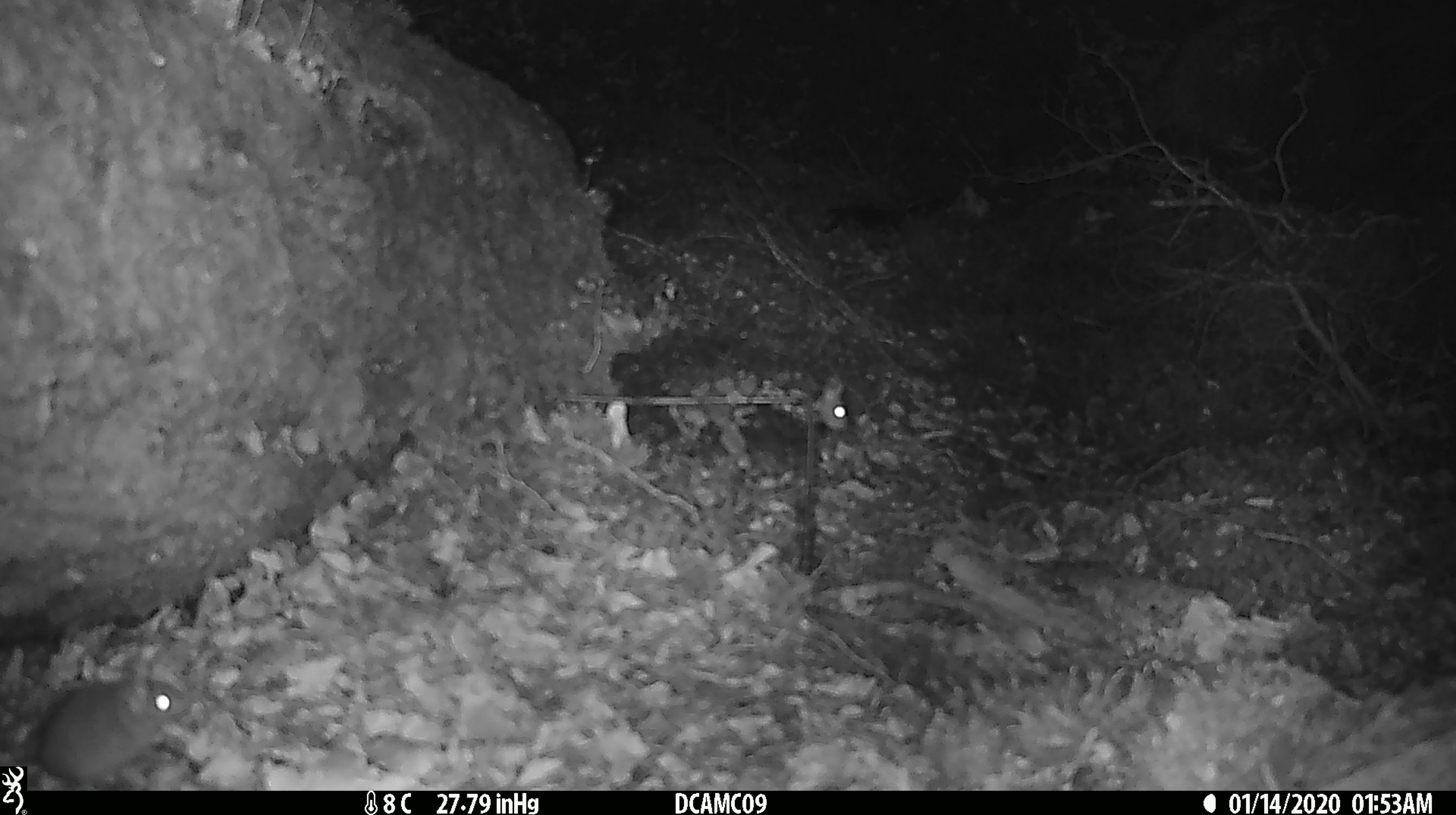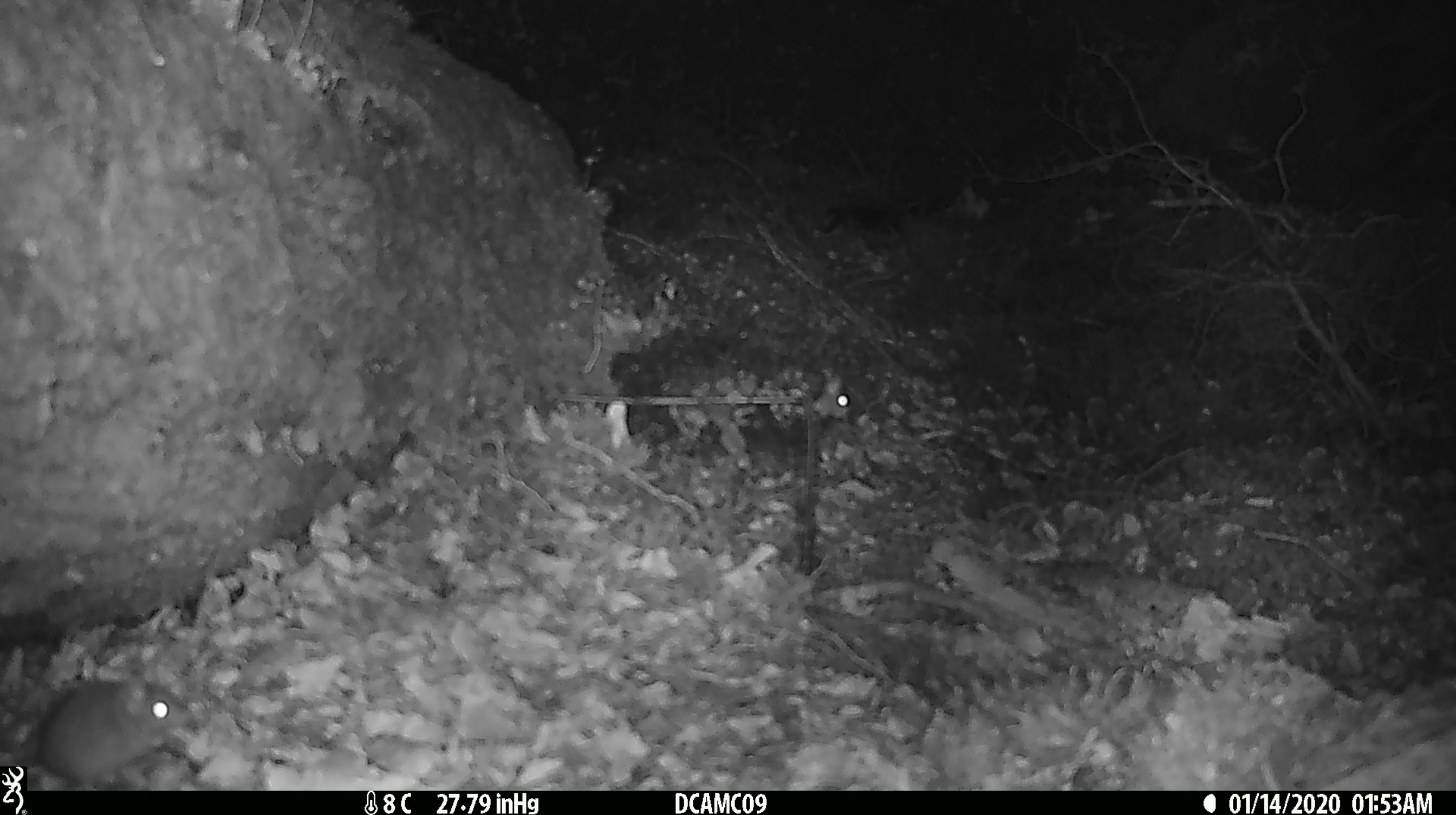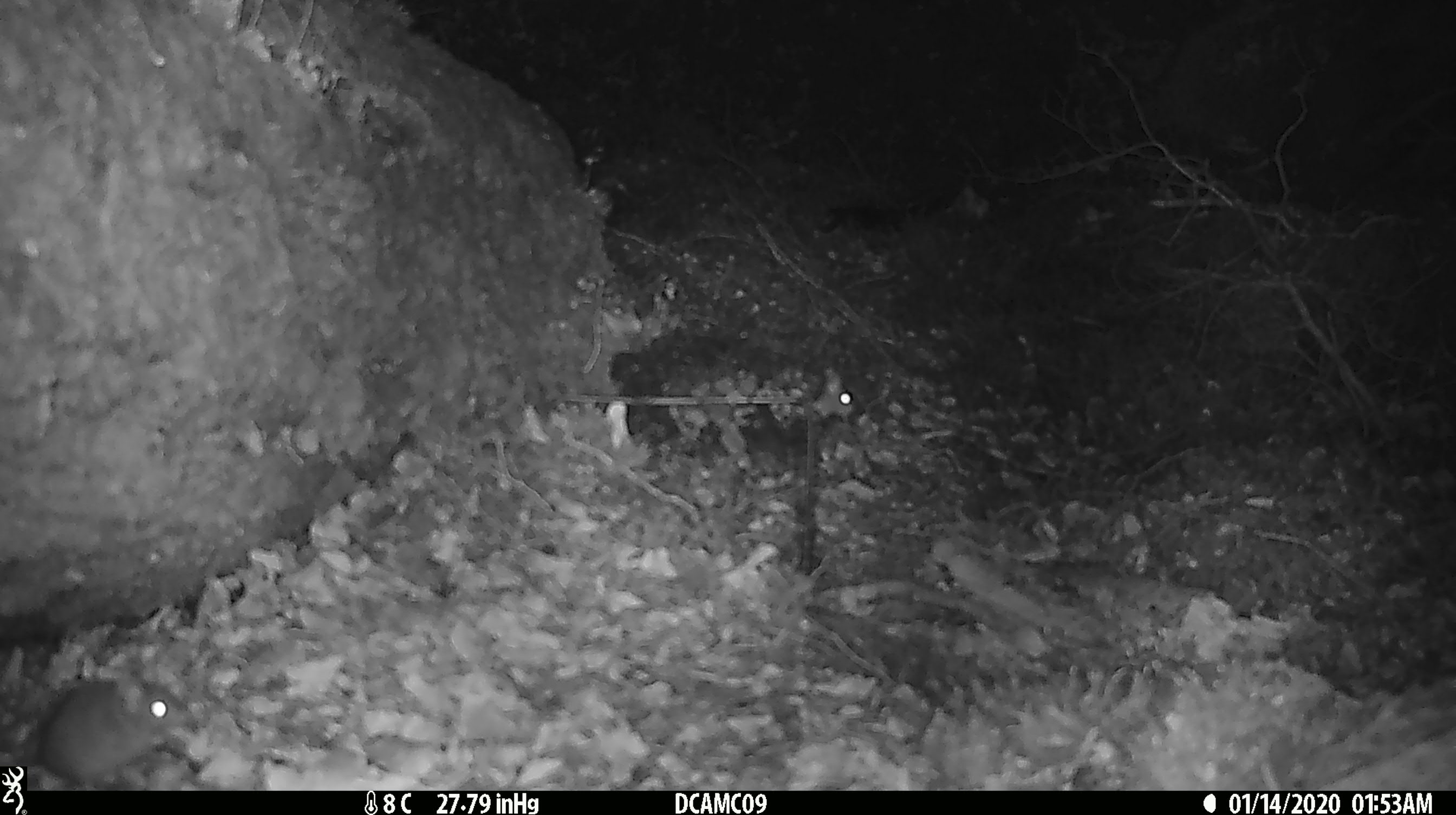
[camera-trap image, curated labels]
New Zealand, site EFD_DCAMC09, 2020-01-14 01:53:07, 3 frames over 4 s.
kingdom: Animalia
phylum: Chordata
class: Mammalia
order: Rodentia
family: Muridae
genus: Mus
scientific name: Mus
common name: mouse